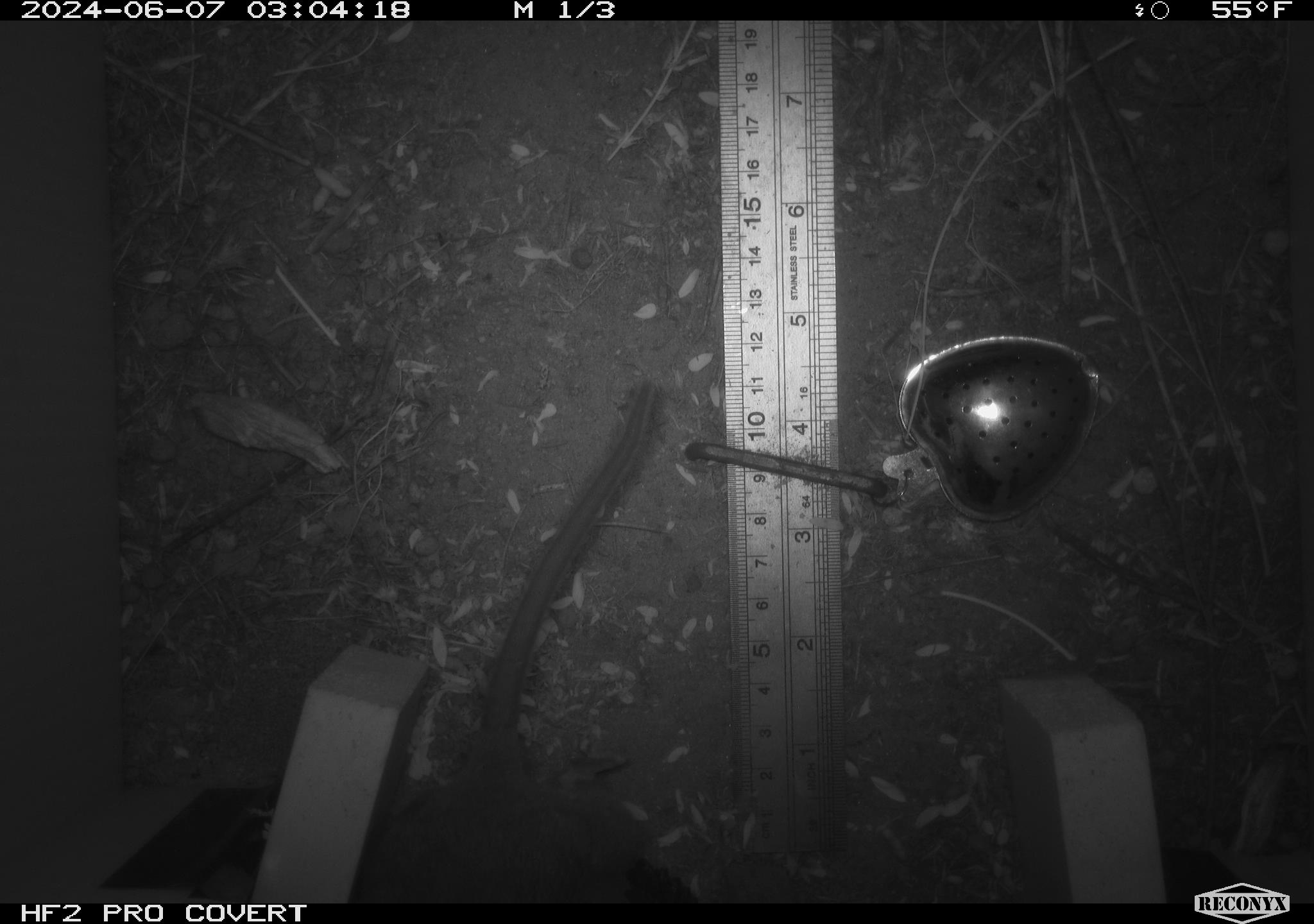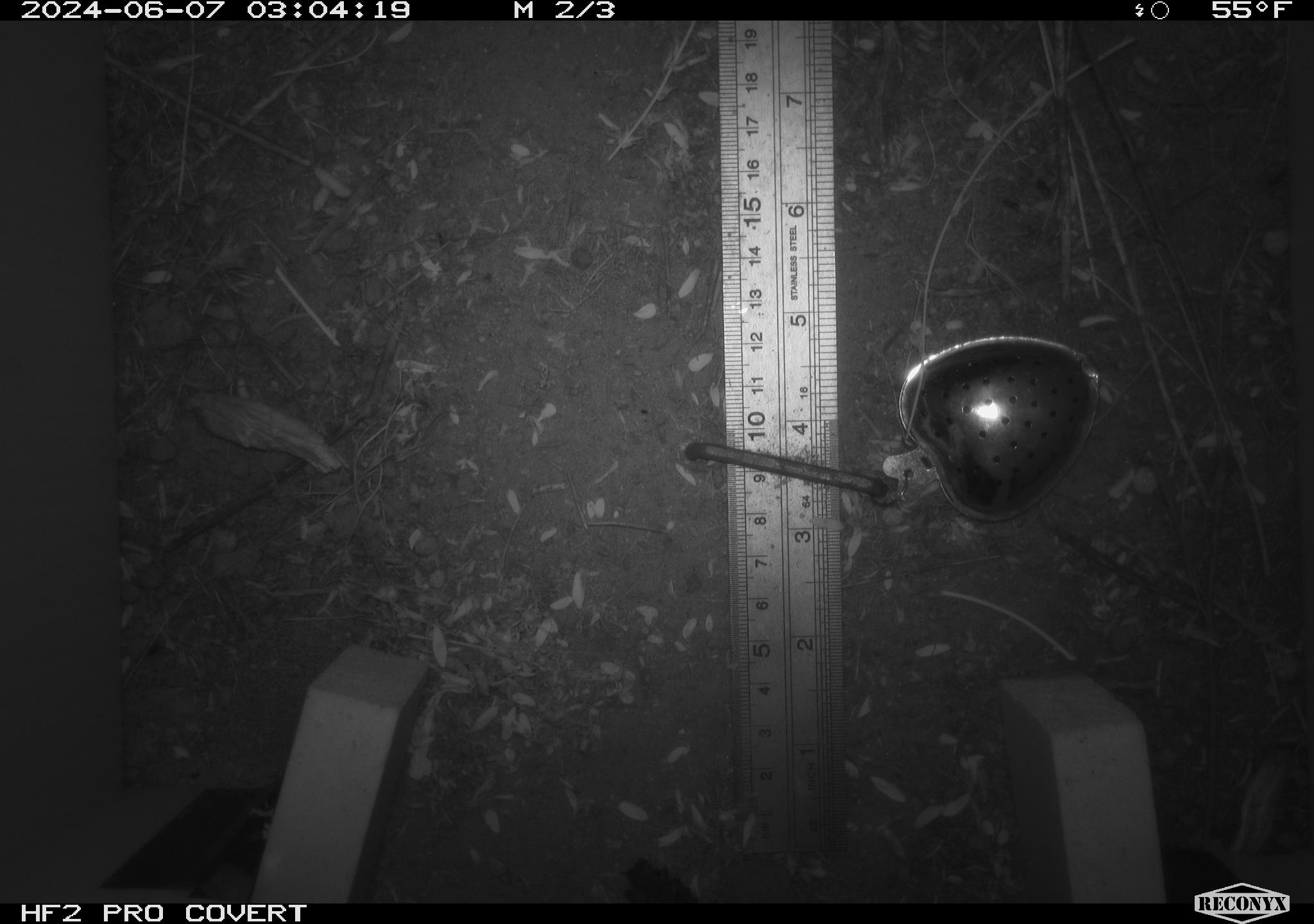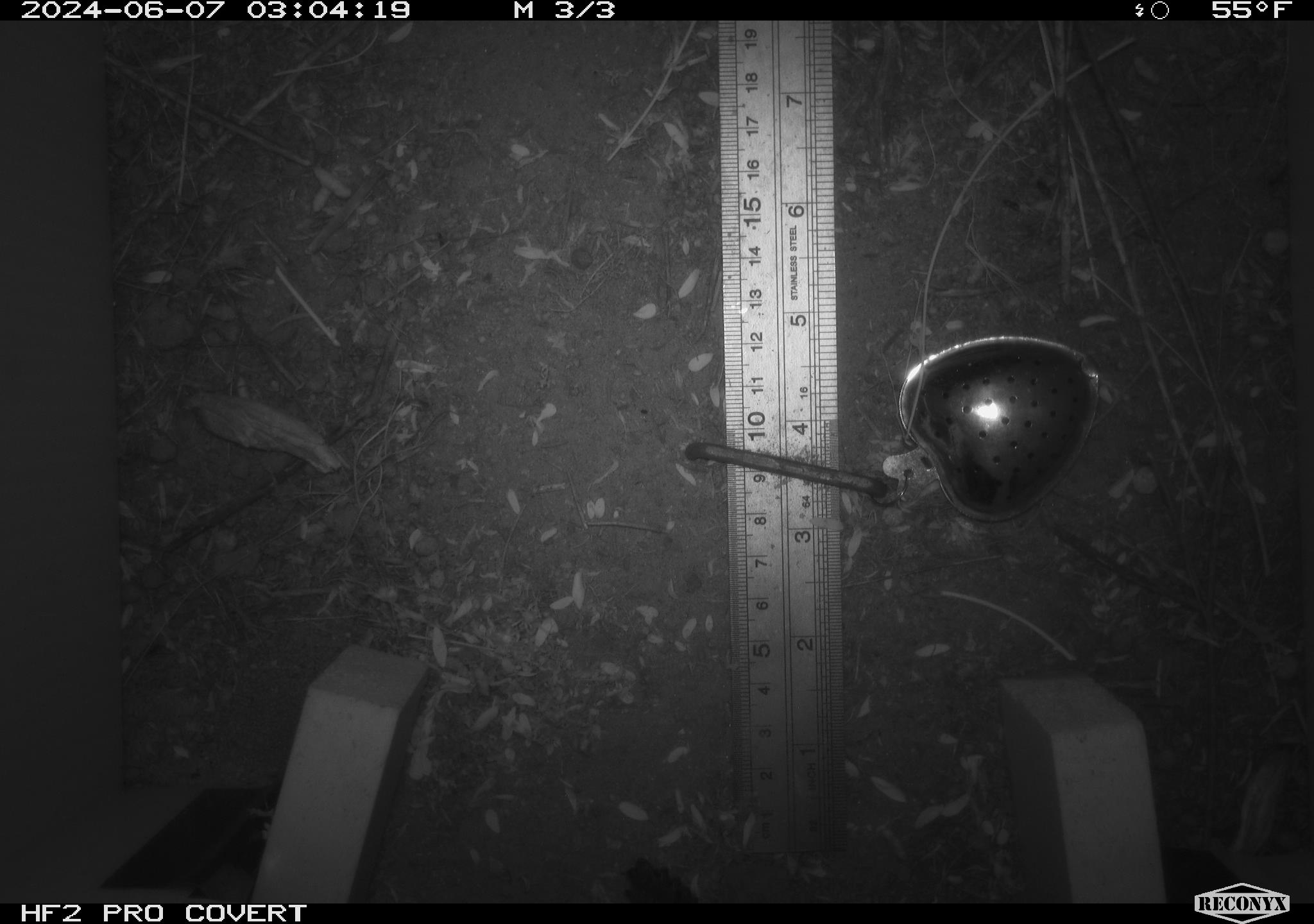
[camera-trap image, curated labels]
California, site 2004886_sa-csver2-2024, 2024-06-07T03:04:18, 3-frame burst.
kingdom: Animalia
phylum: Chordata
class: Mammalia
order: Rodentia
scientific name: Rodentia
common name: rodent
Rodent (Rodentia).